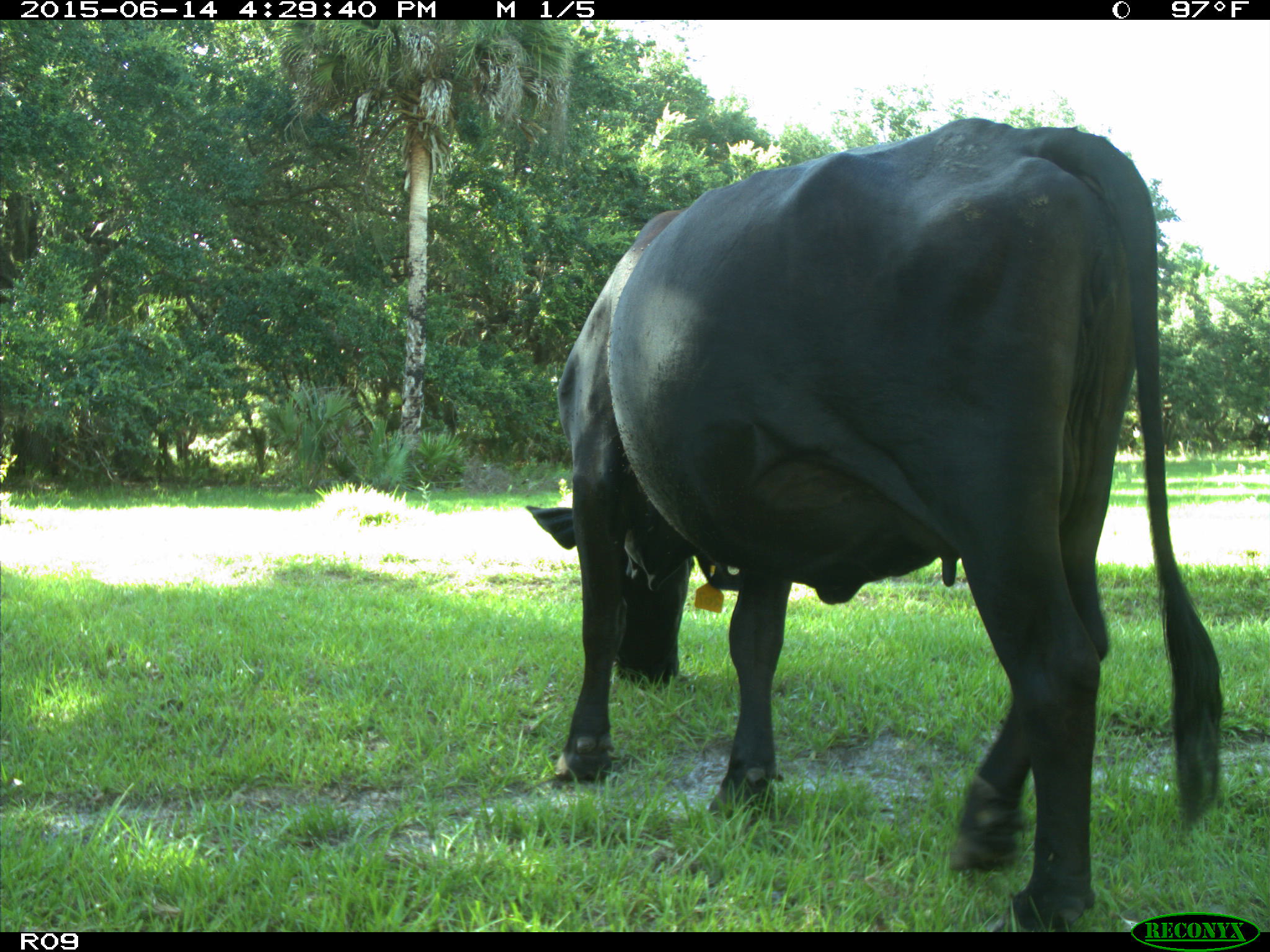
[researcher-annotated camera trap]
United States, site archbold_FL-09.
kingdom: Animalia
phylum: Chordata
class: Mammalia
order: Artiodactyla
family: Bovidae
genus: Bos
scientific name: Bos taurus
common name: domestic cow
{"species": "Bos taurus (domestic cow)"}